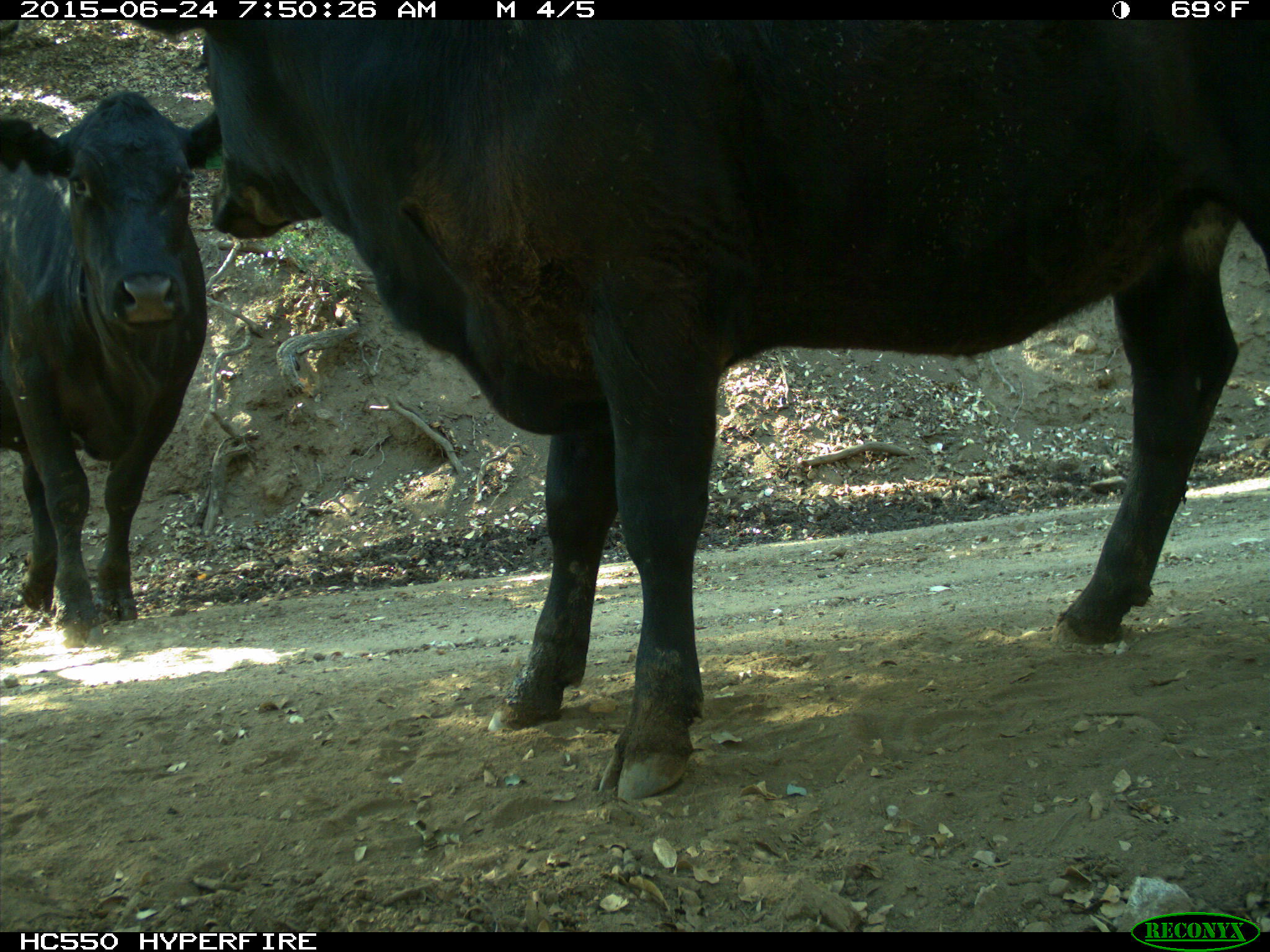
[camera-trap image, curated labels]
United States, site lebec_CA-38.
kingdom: Animalia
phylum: Chordata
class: Mammalia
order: Artiodactyla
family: Bovidae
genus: Bos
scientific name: Bos taurus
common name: domestic cow